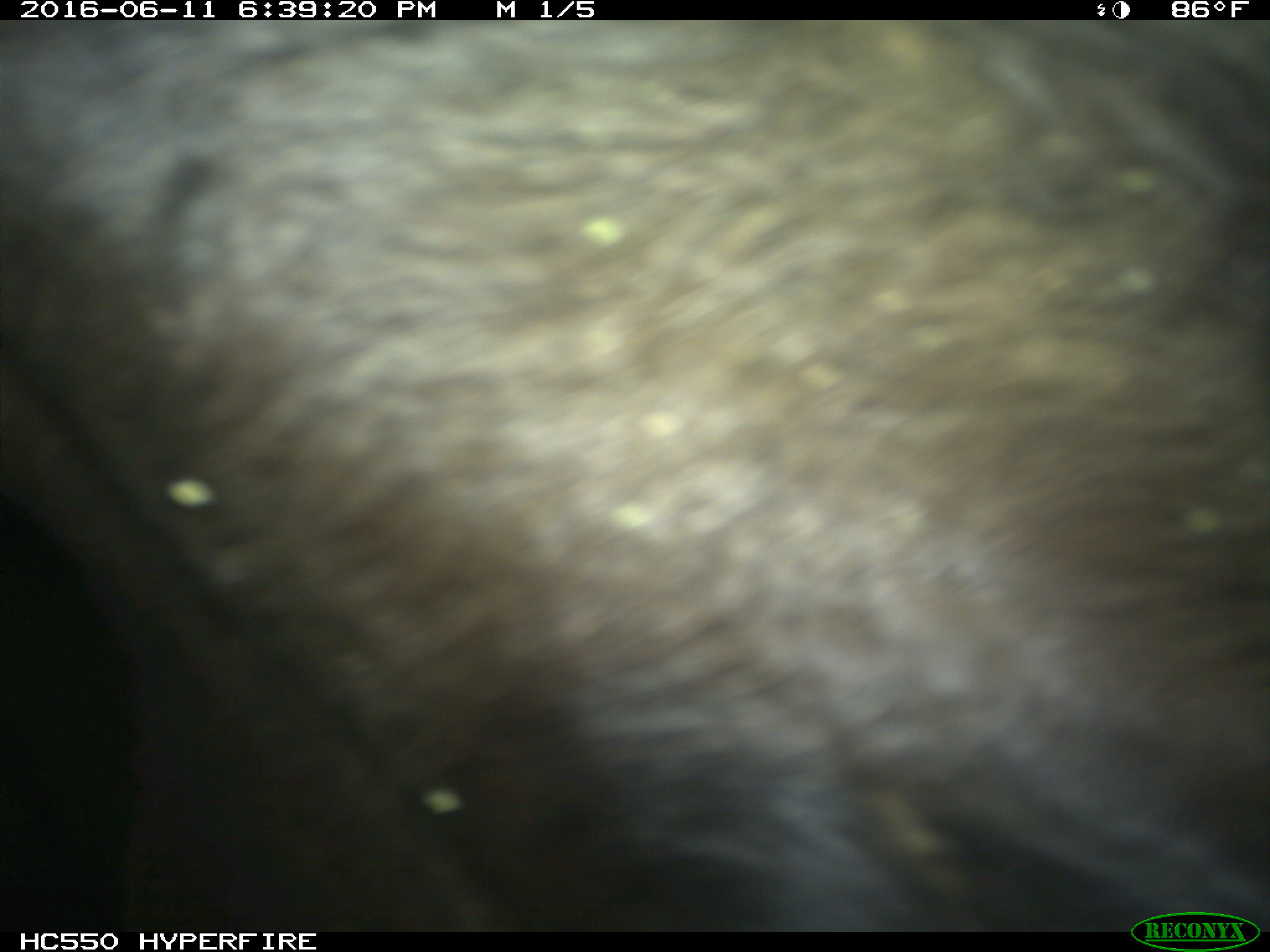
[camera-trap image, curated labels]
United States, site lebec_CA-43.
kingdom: Animalia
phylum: Chordata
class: Mammalia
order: Artiodactyla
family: Bovidae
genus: Bos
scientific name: Bos taurus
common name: domestic cow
Bos taurus (domestic cow).